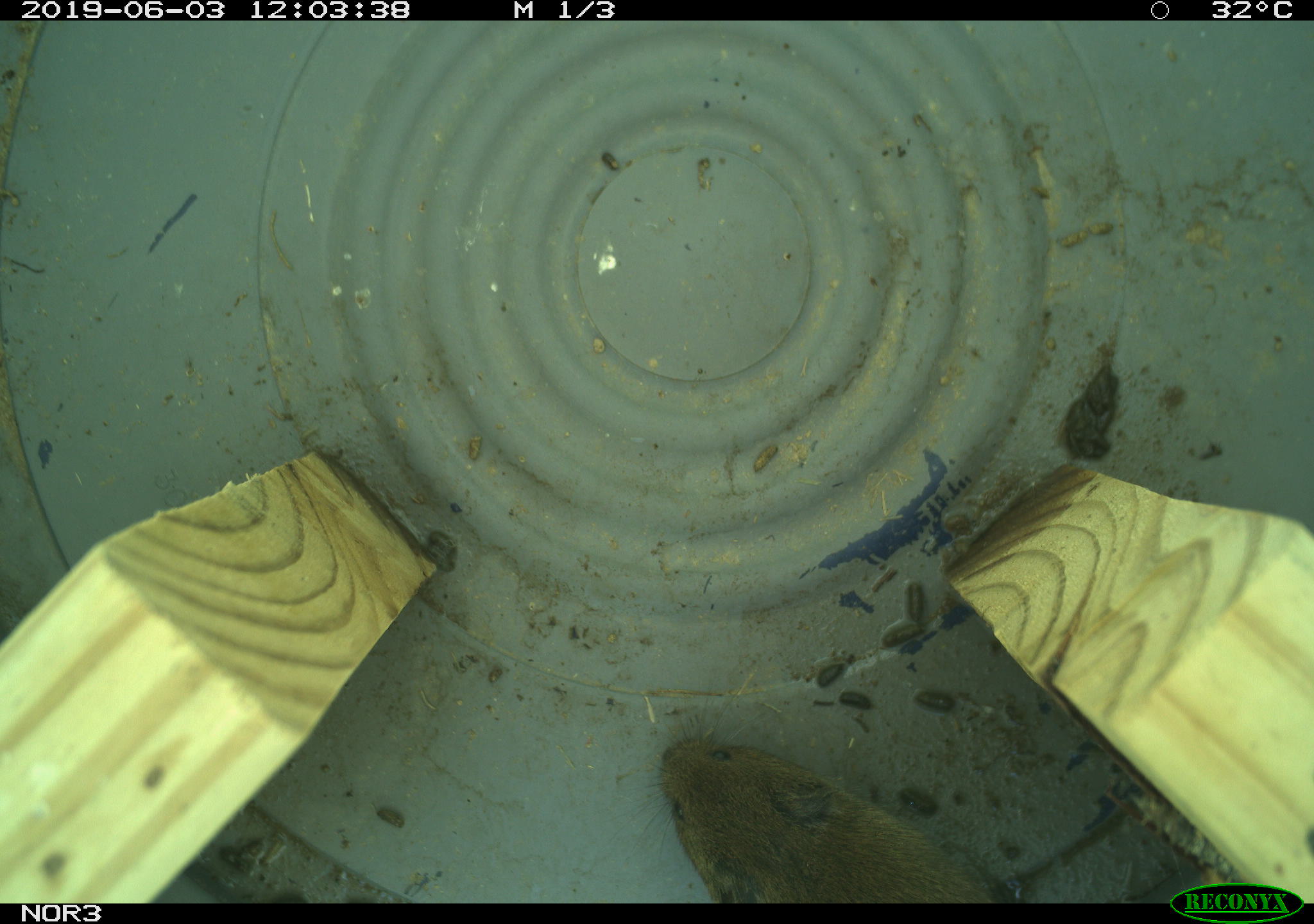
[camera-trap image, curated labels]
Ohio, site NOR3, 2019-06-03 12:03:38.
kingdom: Animalia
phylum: Chordata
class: Mammalia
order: Rodentia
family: Cricetidae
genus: Microtus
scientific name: Microtus pennsylvanicus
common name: meadow vole